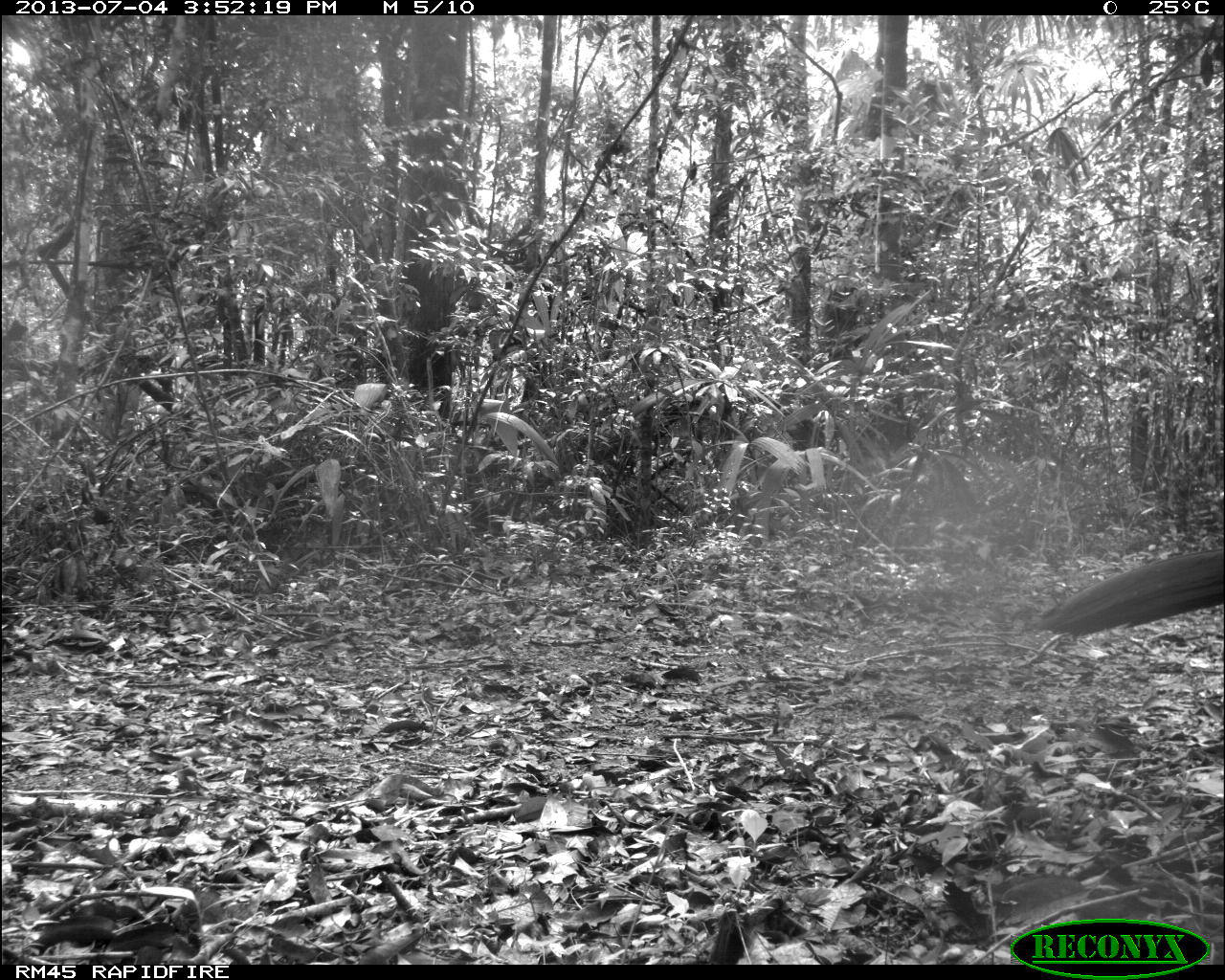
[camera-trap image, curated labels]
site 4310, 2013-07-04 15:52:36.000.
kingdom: Animalia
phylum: Chordata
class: Aves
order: Galliformes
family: Cracidae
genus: Crax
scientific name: Crax rubra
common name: great curassow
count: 1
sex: male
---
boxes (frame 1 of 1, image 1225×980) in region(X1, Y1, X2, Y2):
crax rubra: region(1030, 546, 1225, 639)